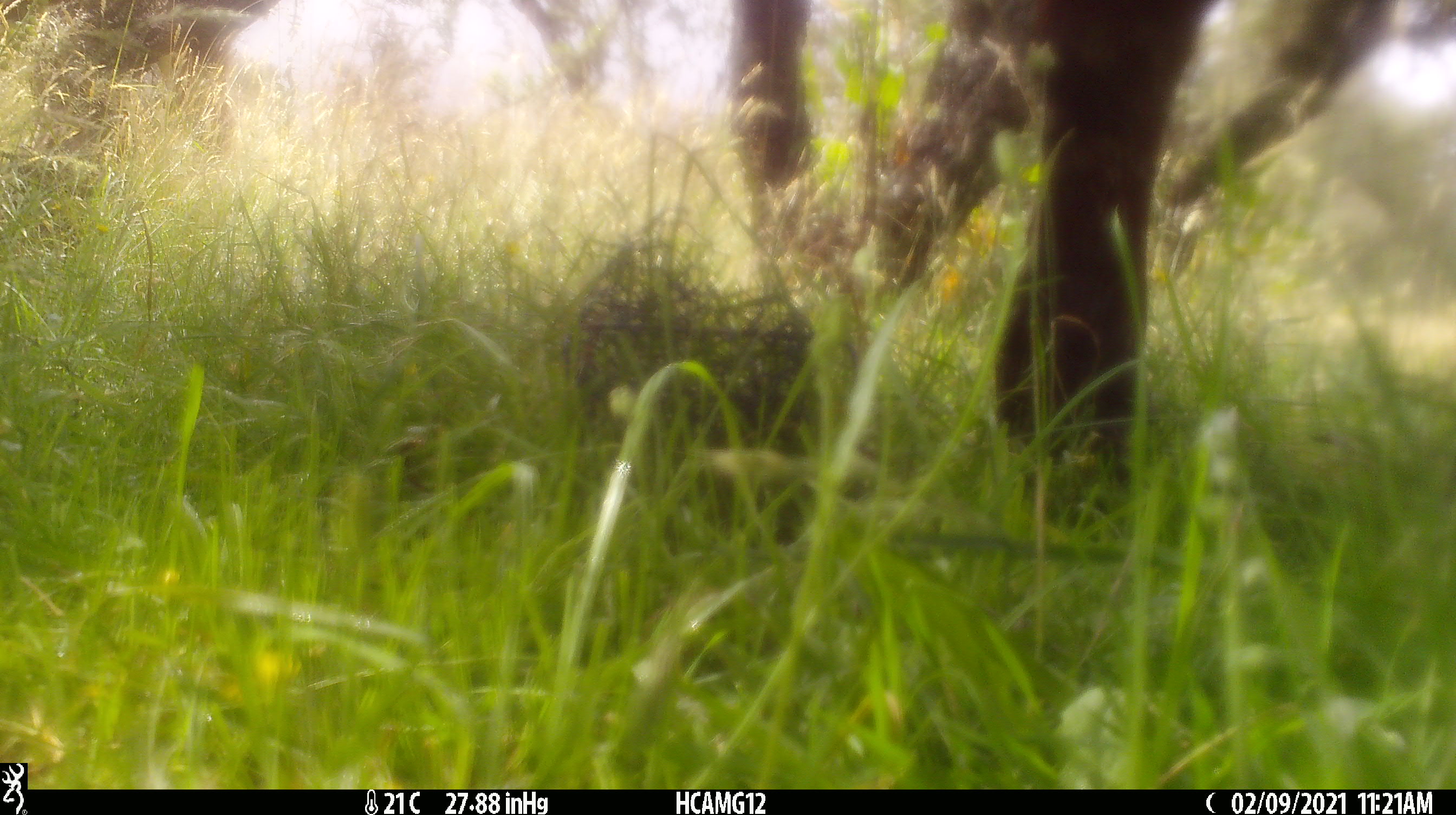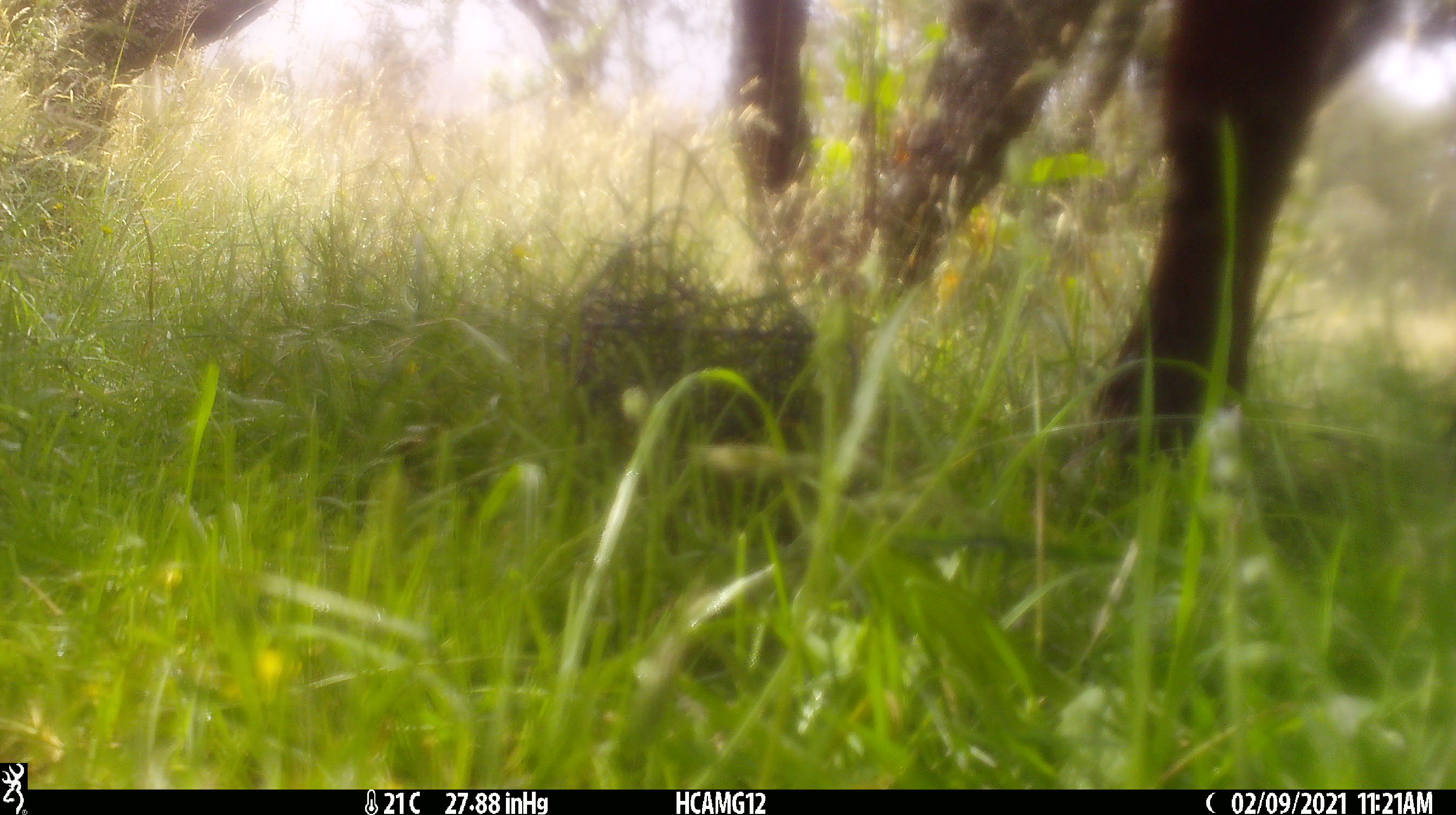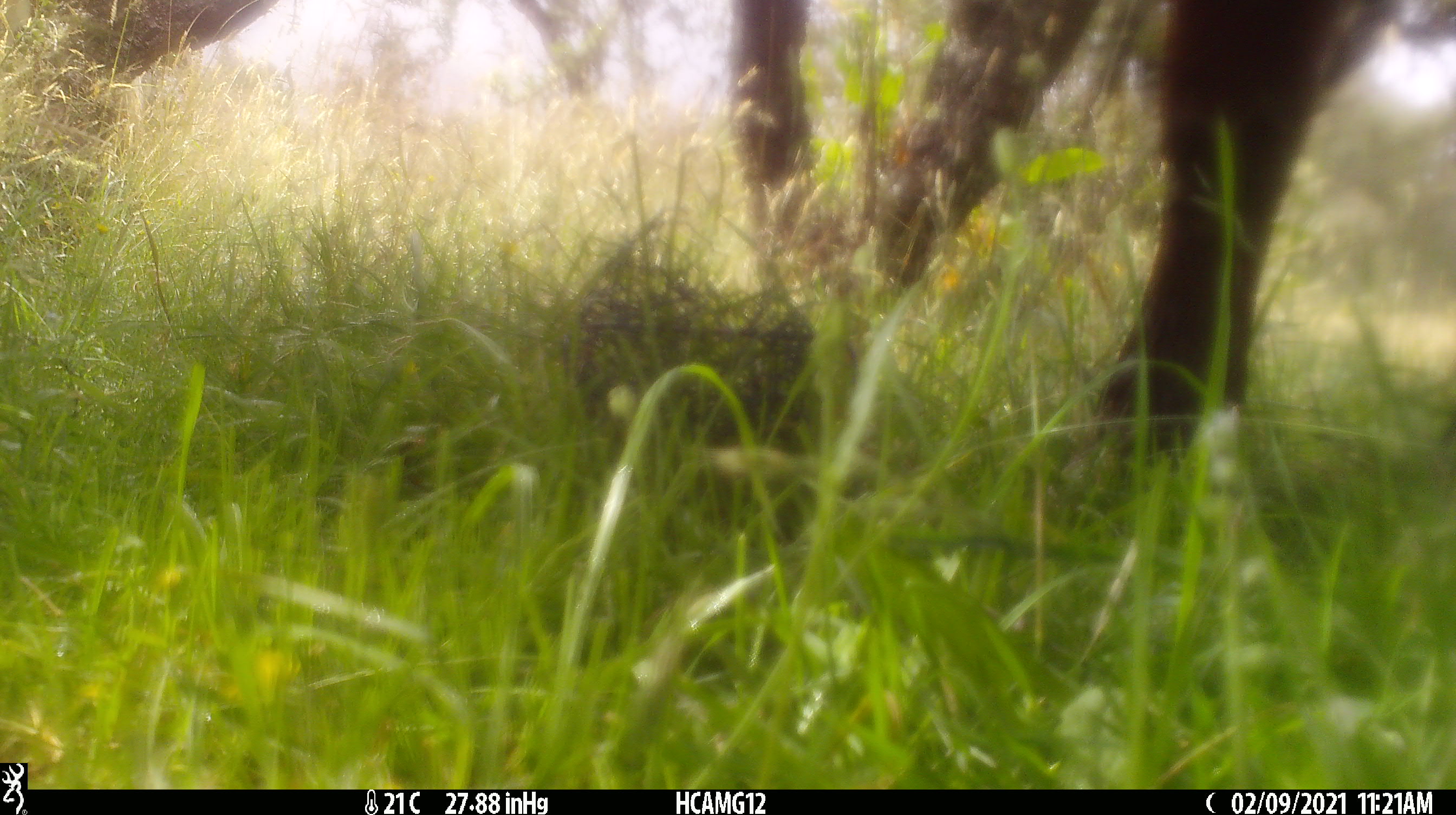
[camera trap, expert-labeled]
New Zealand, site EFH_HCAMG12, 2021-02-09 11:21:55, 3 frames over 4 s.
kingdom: Animalia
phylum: Chordata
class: Mammalia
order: Artiodactyla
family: Bovidae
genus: Bos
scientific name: Bos taurus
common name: domestic cow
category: cow